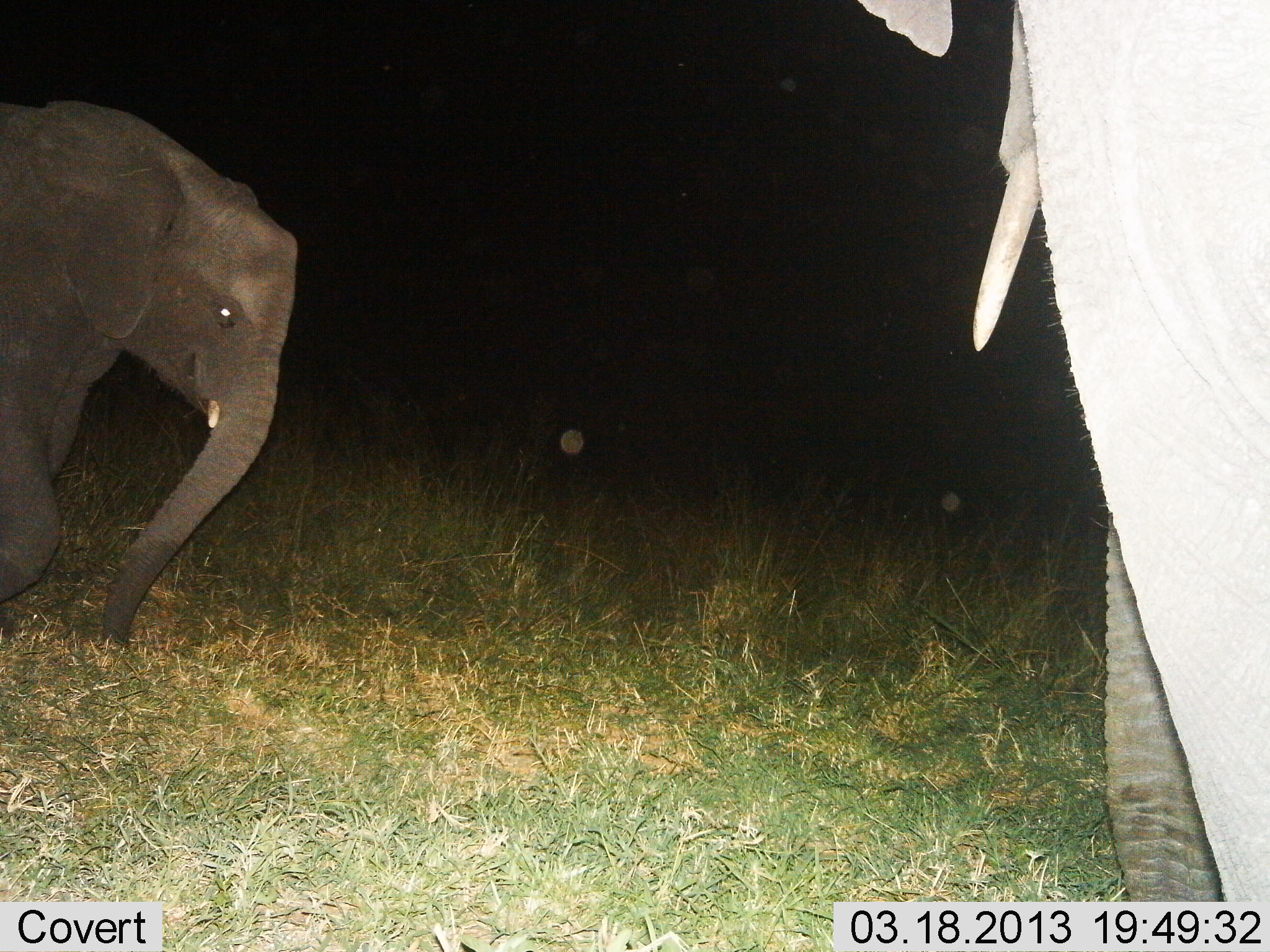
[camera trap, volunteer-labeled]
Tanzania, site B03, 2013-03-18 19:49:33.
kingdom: Animalia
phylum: Chordata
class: Mammalia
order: Proboscidea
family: Elephantidae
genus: Loxodonta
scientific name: Loxodonta africana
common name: african bush elephant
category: elephant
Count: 2.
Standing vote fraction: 33%.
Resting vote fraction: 5%.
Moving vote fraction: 72%.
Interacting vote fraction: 5%.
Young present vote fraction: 50%.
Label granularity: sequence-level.